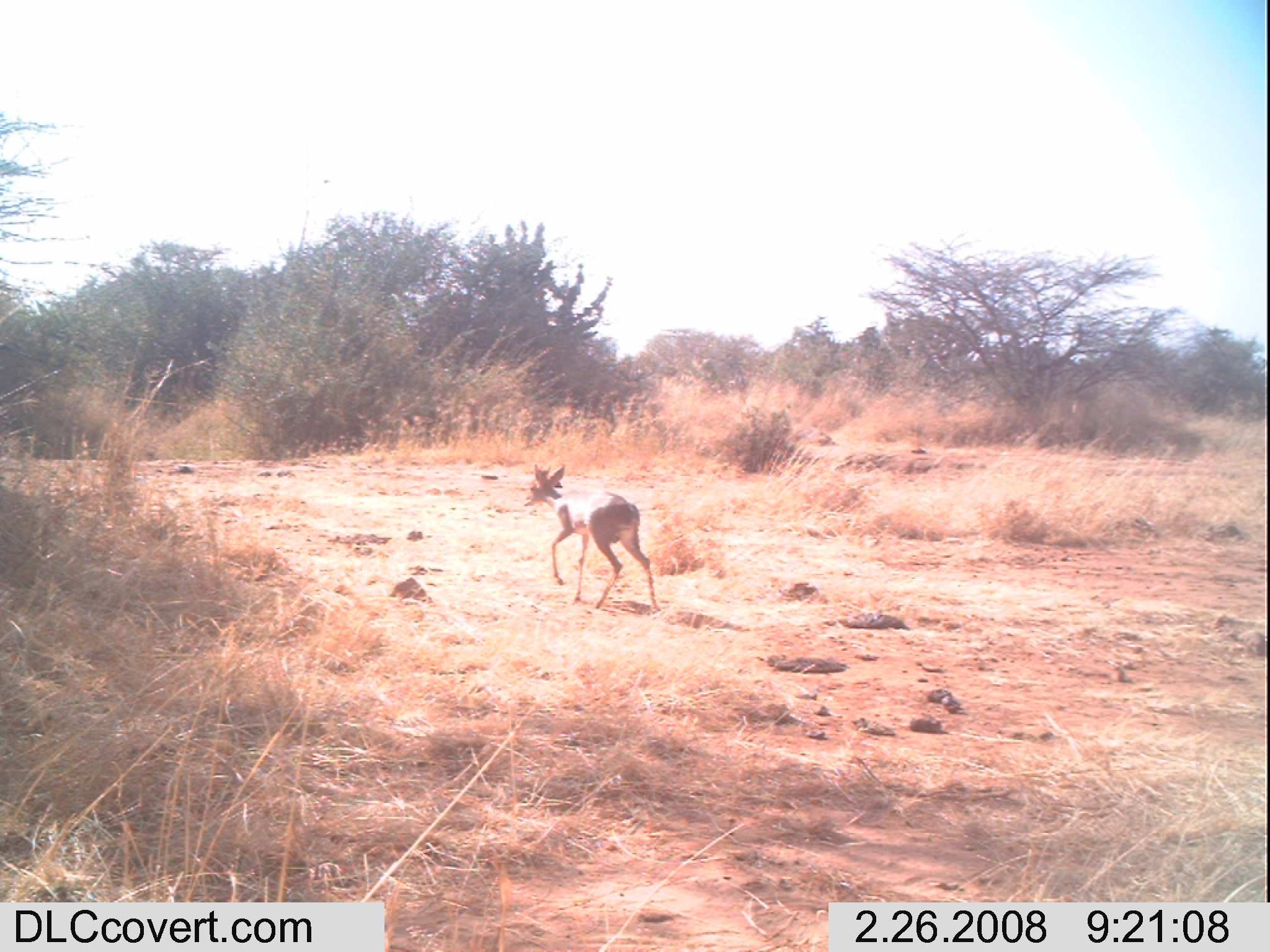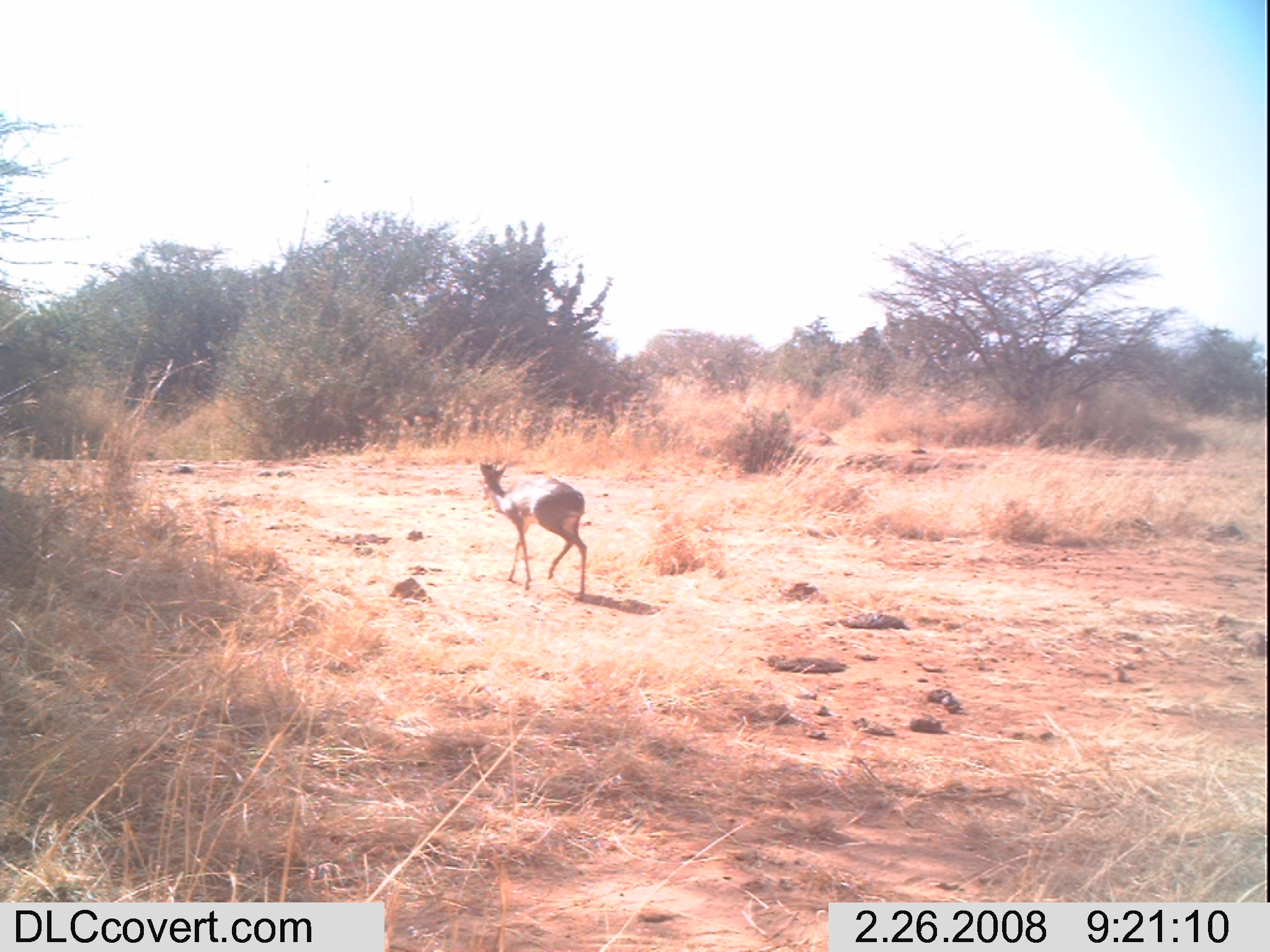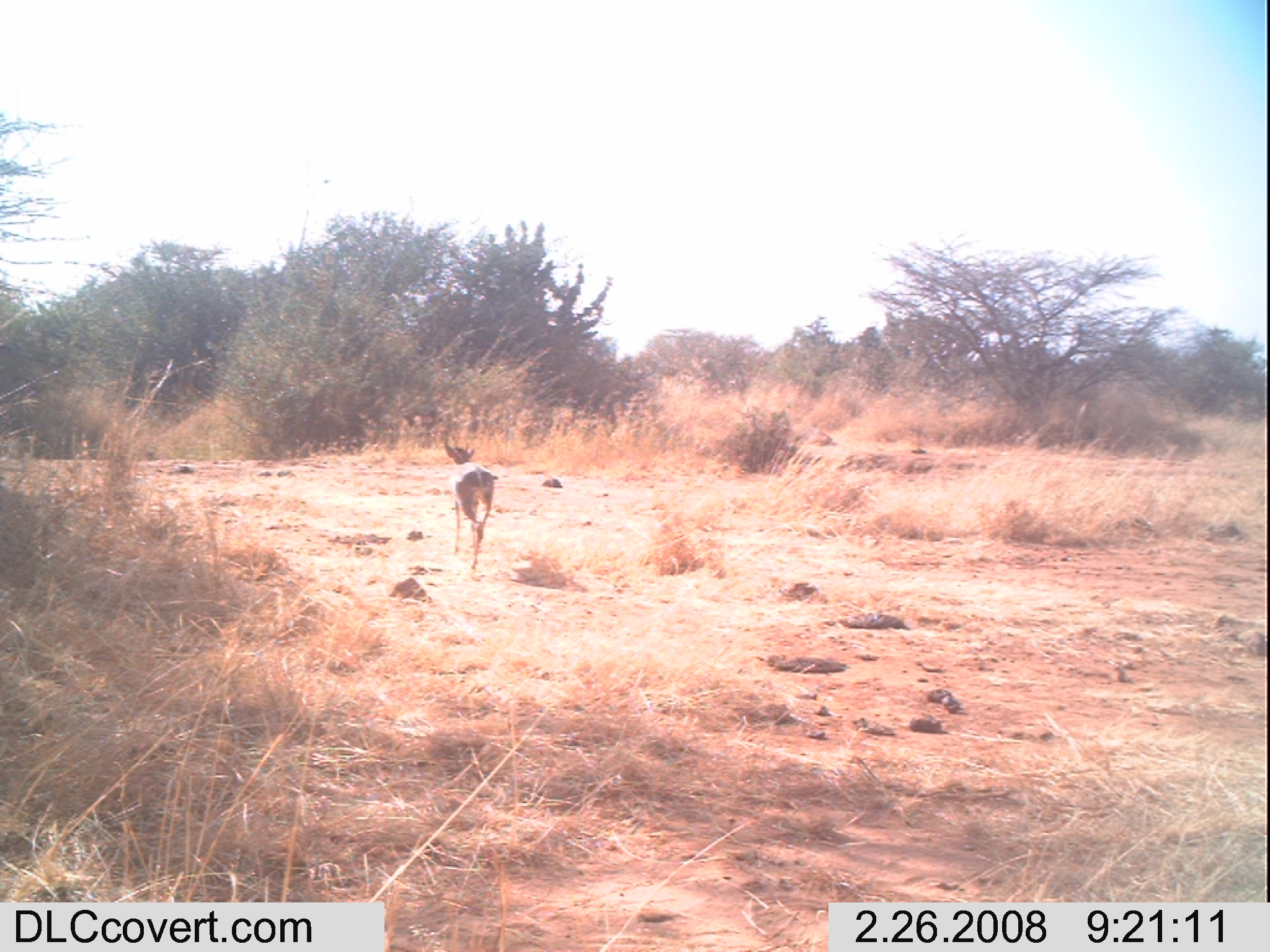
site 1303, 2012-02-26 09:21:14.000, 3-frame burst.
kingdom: Animalia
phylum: Chordata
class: Mammalia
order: Artiodactyla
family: Bovidae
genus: Madoqua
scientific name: Madoqua guentheri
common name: günther's dik-dik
Madoqua guentheri (günther's dik-dik), count 1.